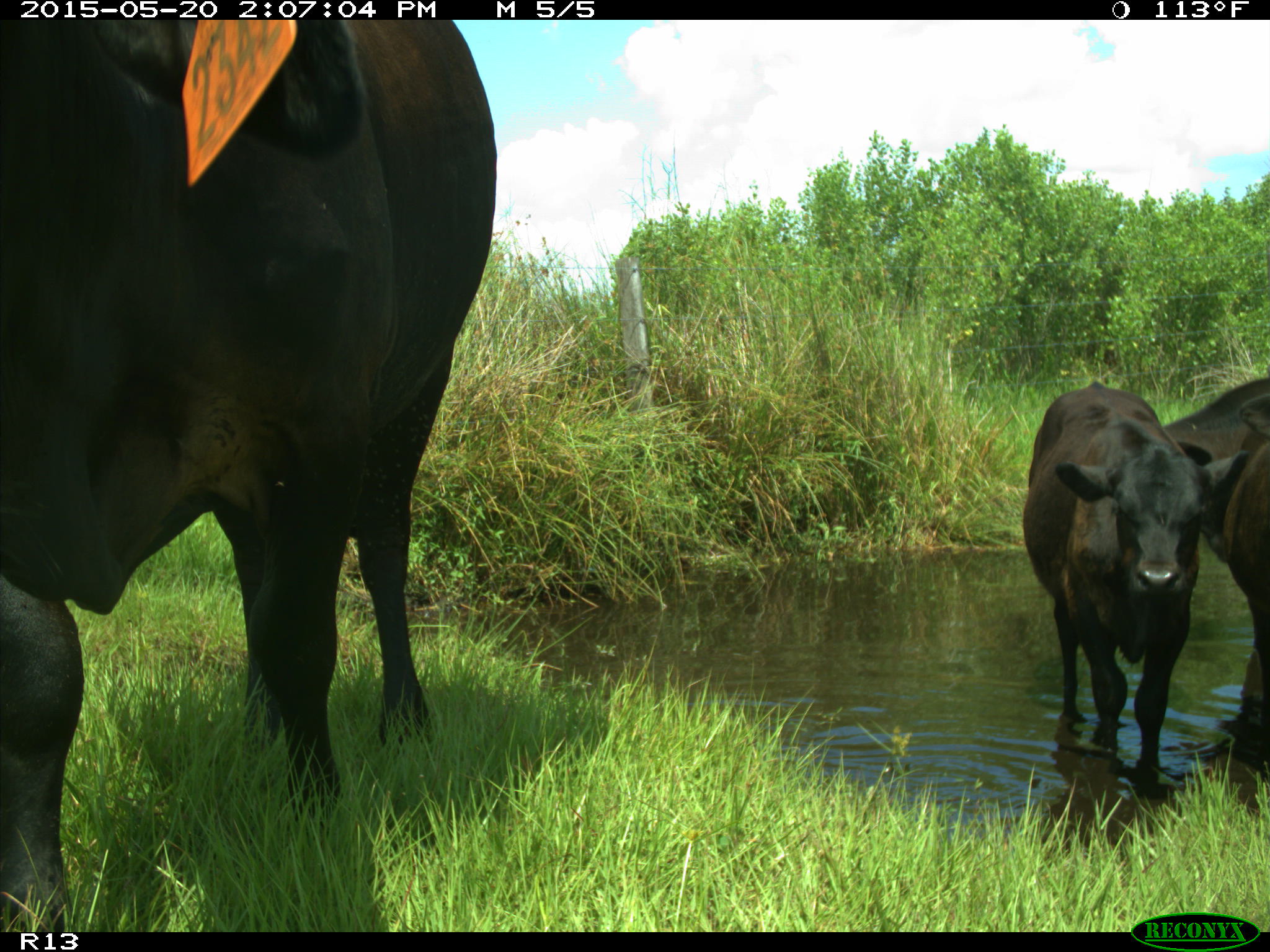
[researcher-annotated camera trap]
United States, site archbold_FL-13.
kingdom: Animalia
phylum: Chordata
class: Mammalia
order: Artiodactyla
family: Bovidae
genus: Bos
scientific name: Bos taurus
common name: domestic cow